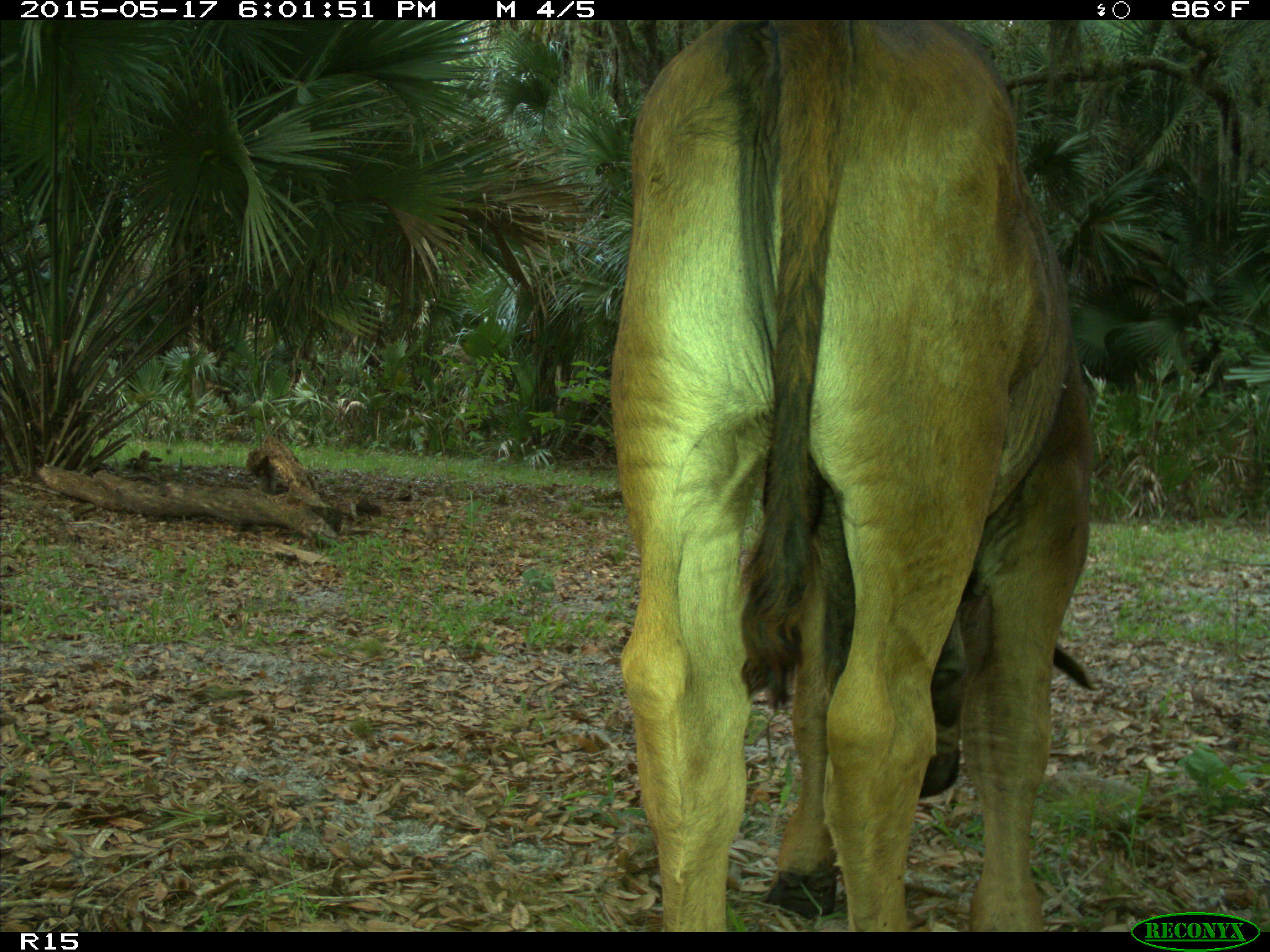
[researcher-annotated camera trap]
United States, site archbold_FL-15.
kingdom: Animalia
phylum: Chordata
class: Mammalia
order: Artiodactyla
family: Bovidae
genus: Bos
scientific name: Bos taurus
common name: domestic cow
Bos taurus (domestic cow).